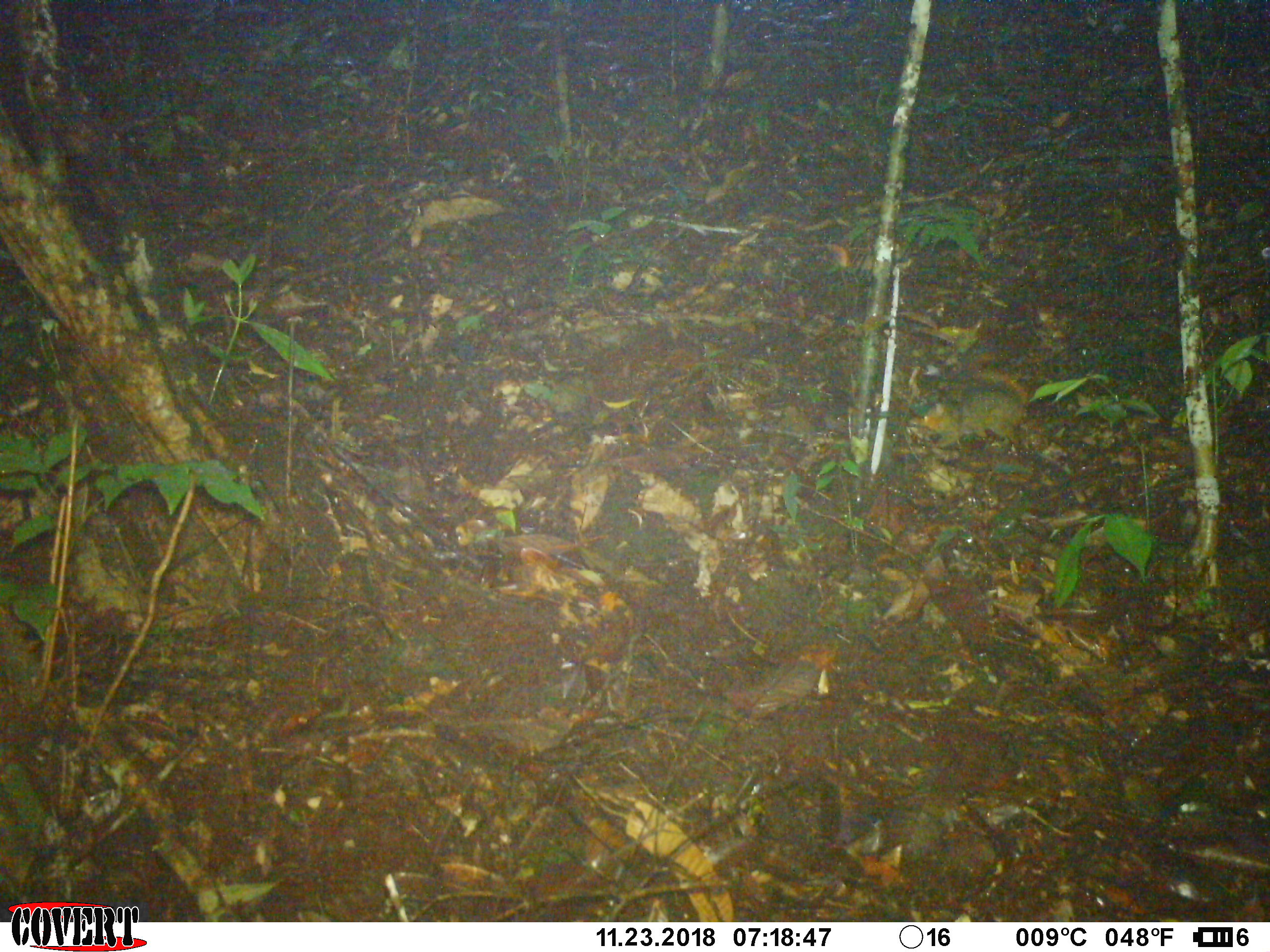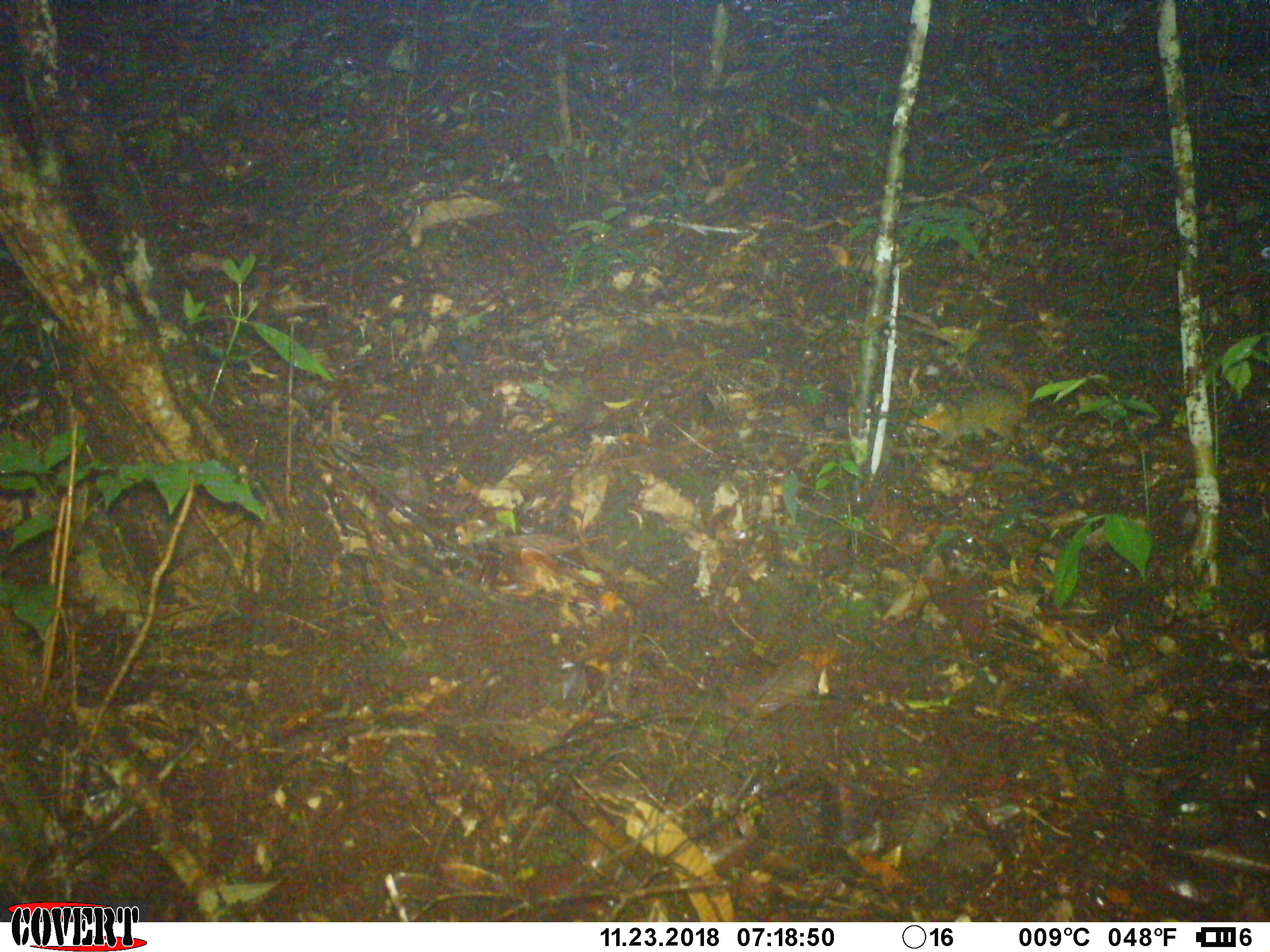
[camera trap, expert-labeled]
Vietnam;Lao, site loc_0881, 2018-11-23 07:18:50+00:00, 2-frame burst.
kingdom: Animalia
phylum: Chordata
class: Mammalia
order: Rodentia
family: Sciuridae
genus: Dremomys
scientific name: Dremomys rufigenis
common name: red-cheeked squirrel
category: red cheeked squirrel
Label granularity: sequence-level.